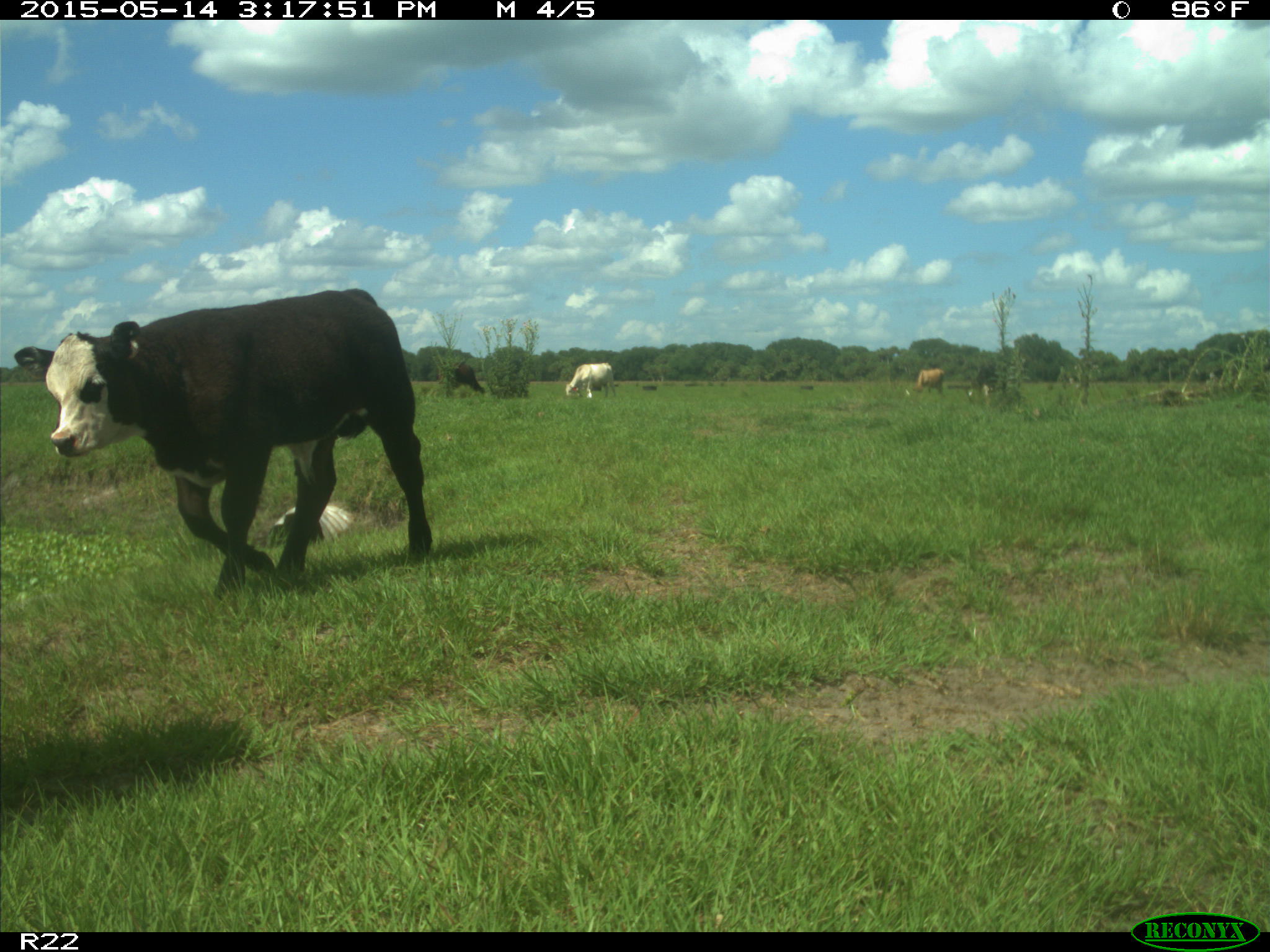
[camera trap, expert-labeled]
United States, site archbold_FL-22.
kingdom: Animalia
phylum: Chordata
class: Mammalia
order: Artiodactyla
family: Bovidae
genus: Bos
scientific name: Bos taurus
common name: domestic cow